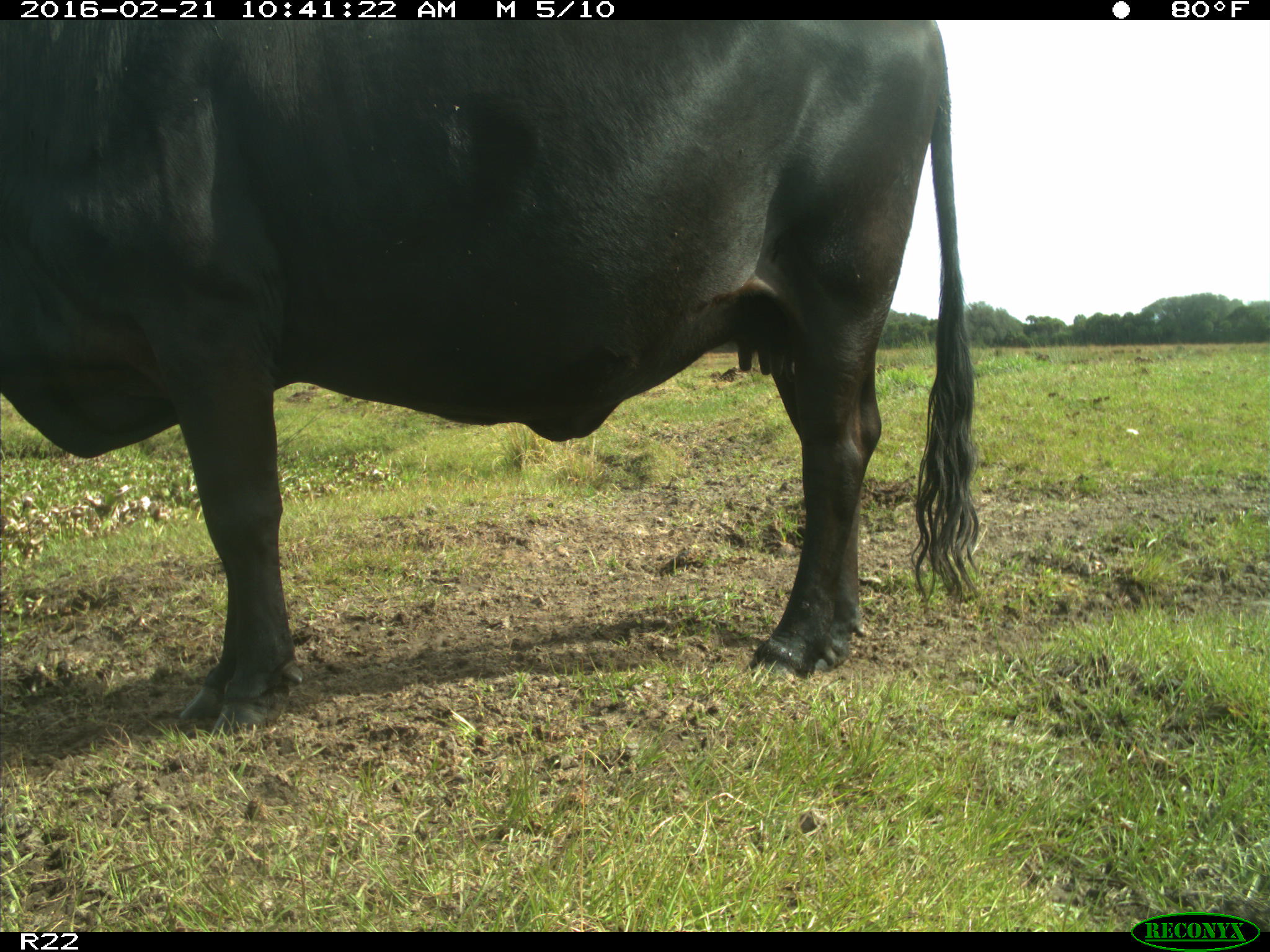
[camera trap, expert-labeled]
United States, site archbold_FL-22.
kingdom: Animalia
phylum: Chordata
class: Mammalia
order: Artiodactyla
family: Bovidae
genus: Bos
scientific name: Bos taurus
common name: domestic cow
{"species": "Bos taurus (domestic cow)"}